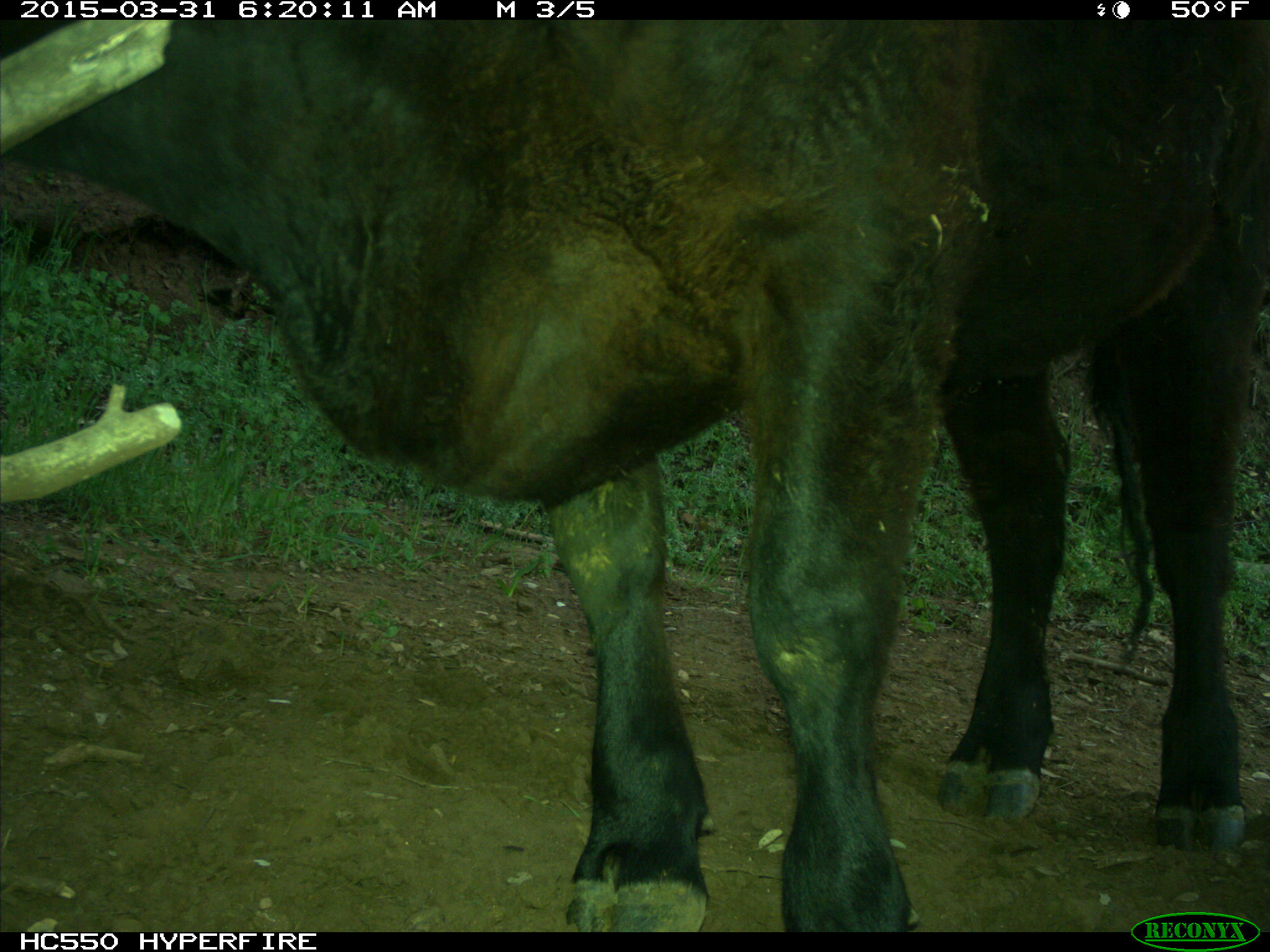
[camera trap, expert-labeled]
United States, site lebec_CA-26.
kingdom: Animalia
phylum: Chordata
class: Mammalia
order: Artiodactyla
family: Bovidae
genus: Bos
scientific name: Bos taurus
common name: domestic cow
Bos taurus (domestic cow).